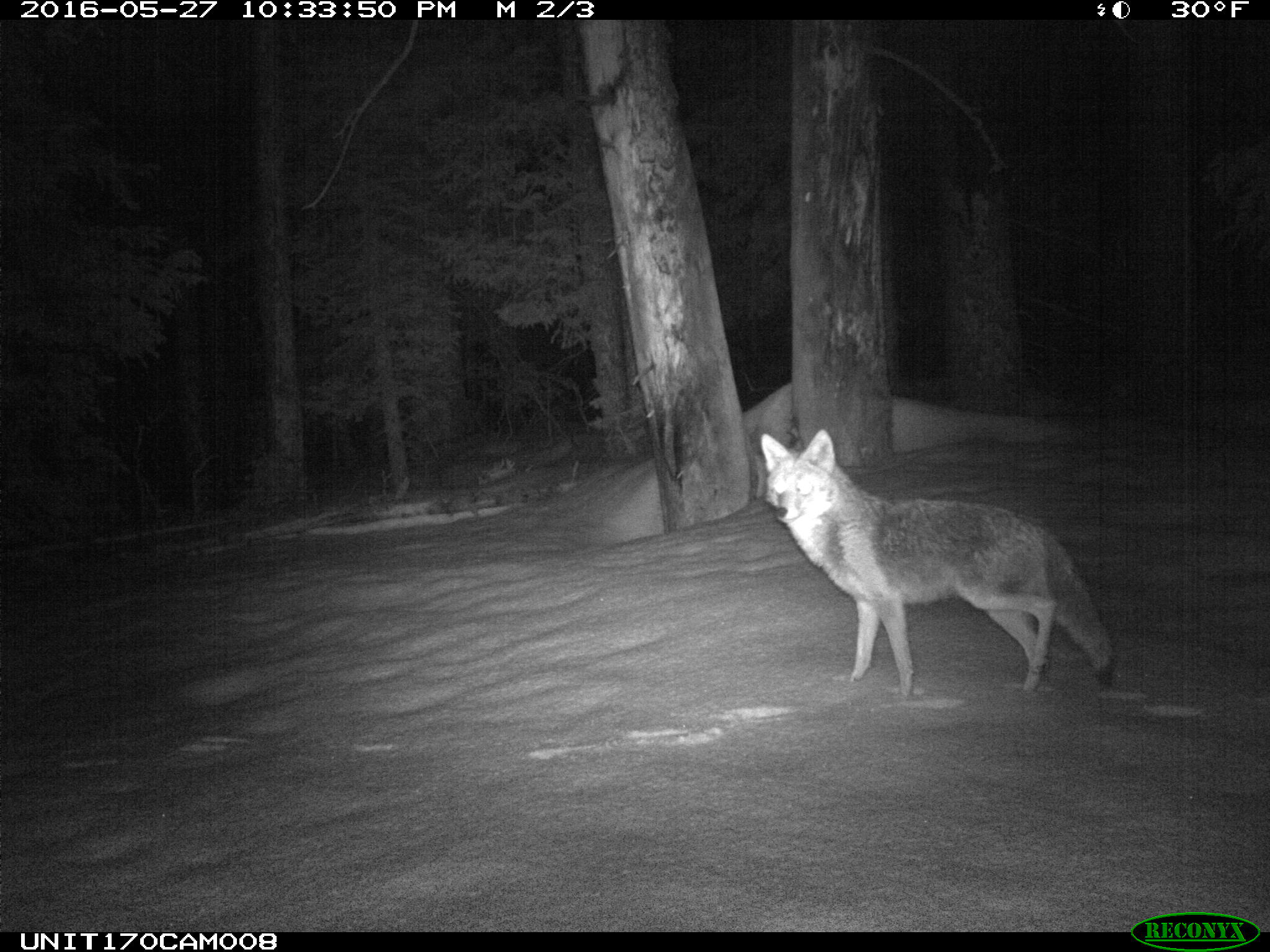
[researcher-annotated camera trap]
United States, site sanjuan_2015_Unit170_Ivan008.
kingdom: Animalia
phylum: Chordata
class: Mammalia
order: Carnivora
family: Canidae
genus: Canis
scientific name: Canis latrans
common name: coyote